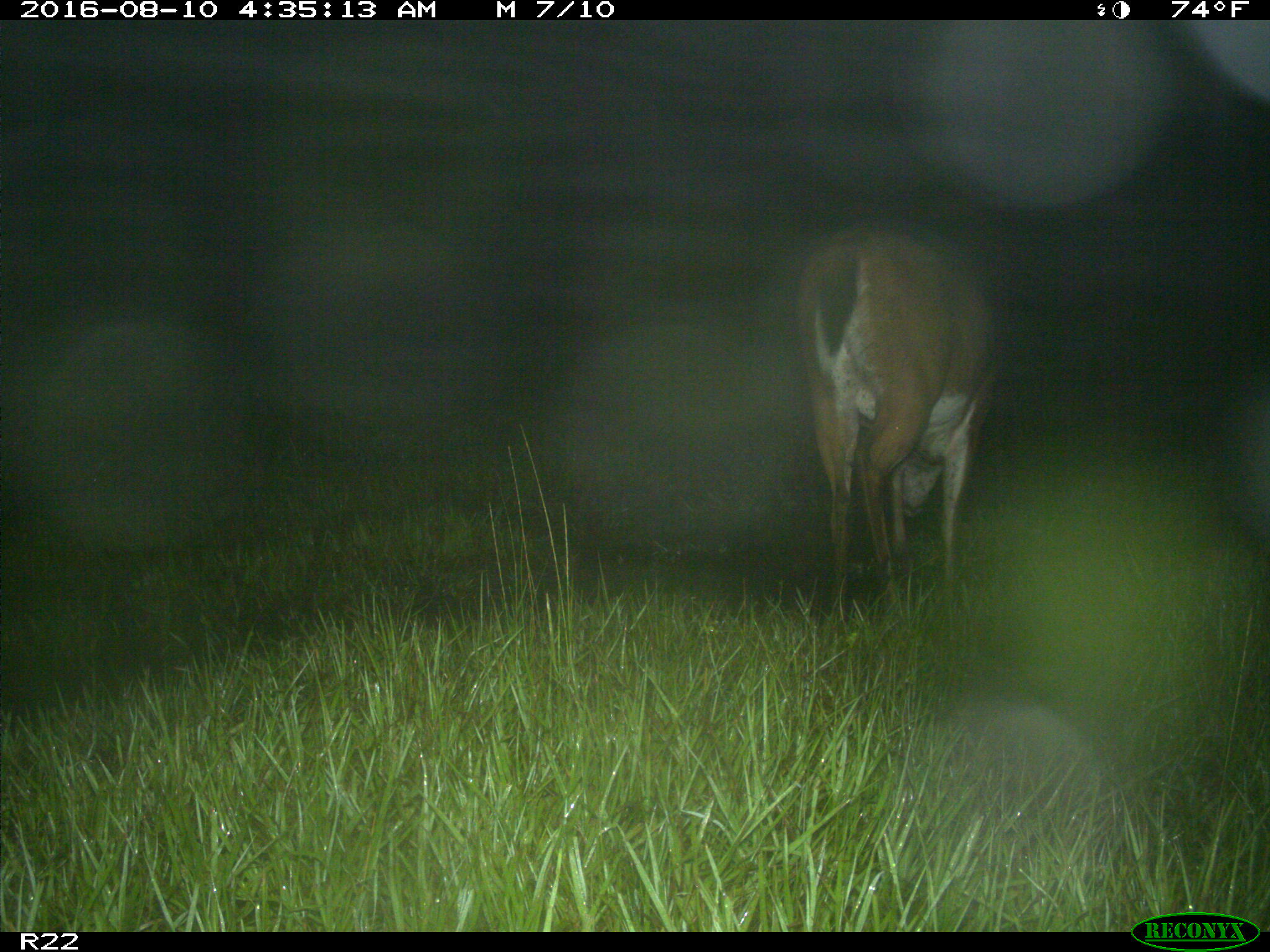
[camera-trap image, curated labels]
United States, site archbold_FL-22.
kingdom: Animalia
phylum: Chordata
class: Mammalia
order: Artiodactyla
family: Cervidae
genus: Odocoileus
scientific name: Odocoileus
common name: deer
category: unidentified deer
Unidentified deer (deer) (Odocoileus).